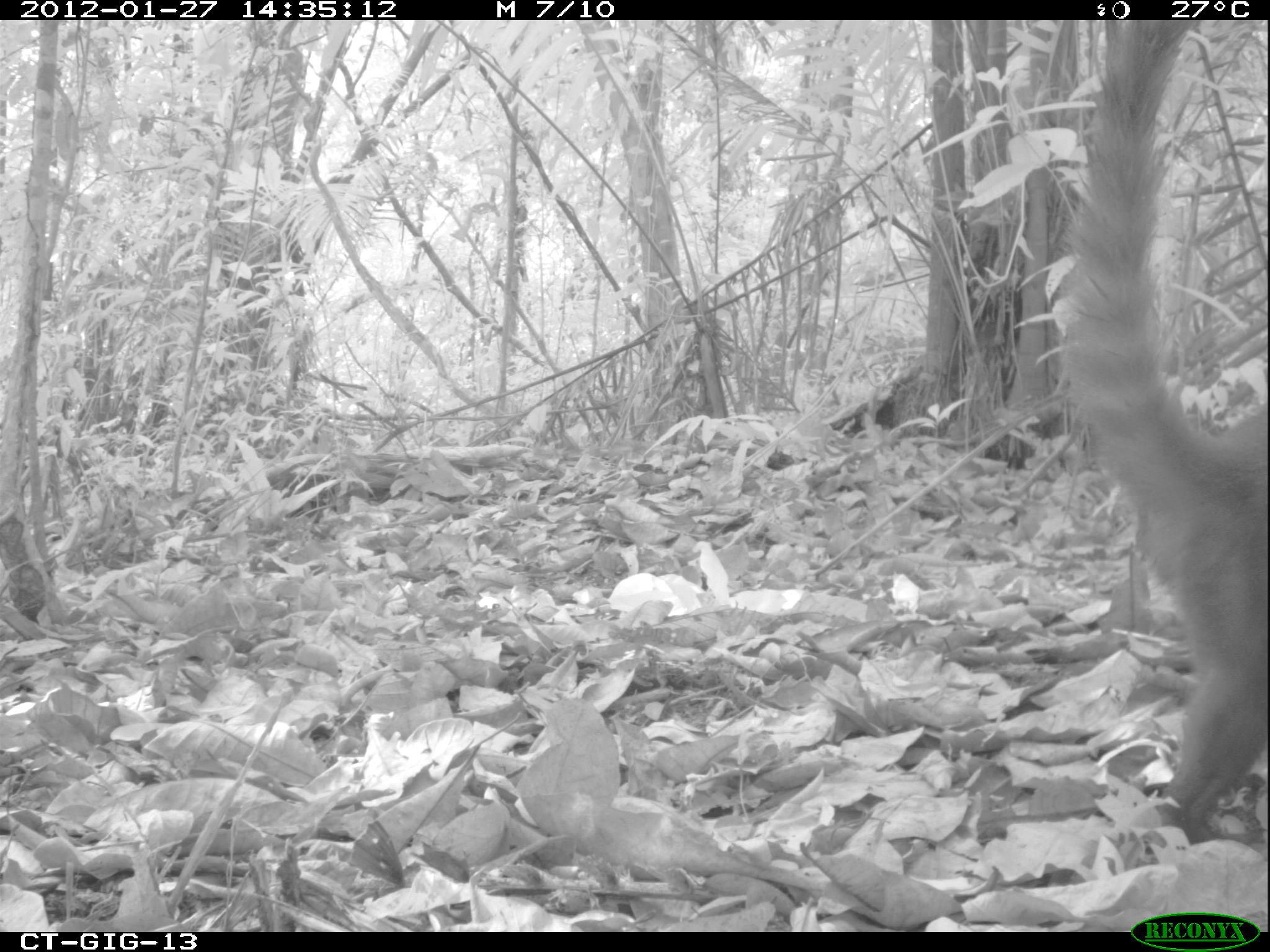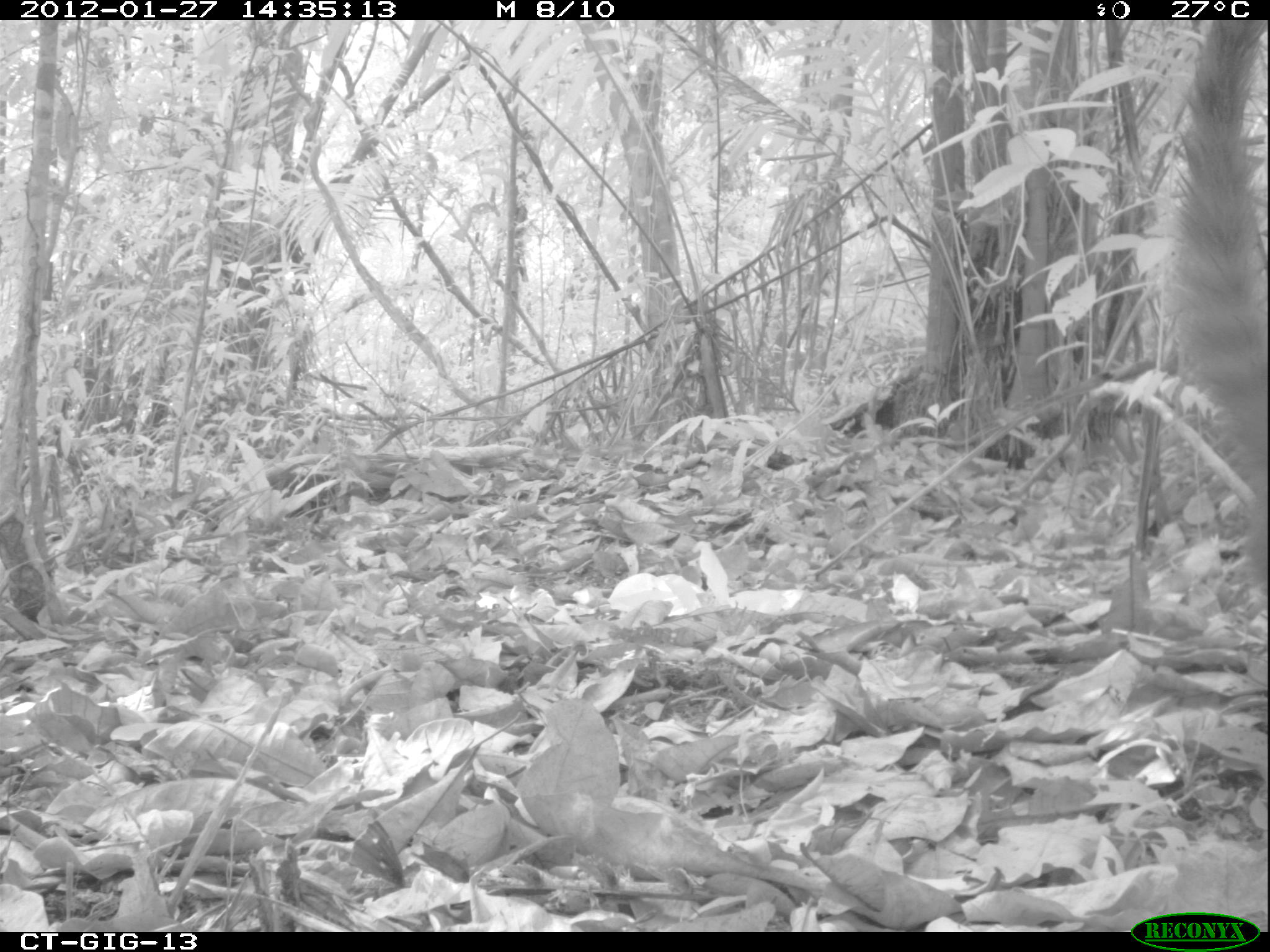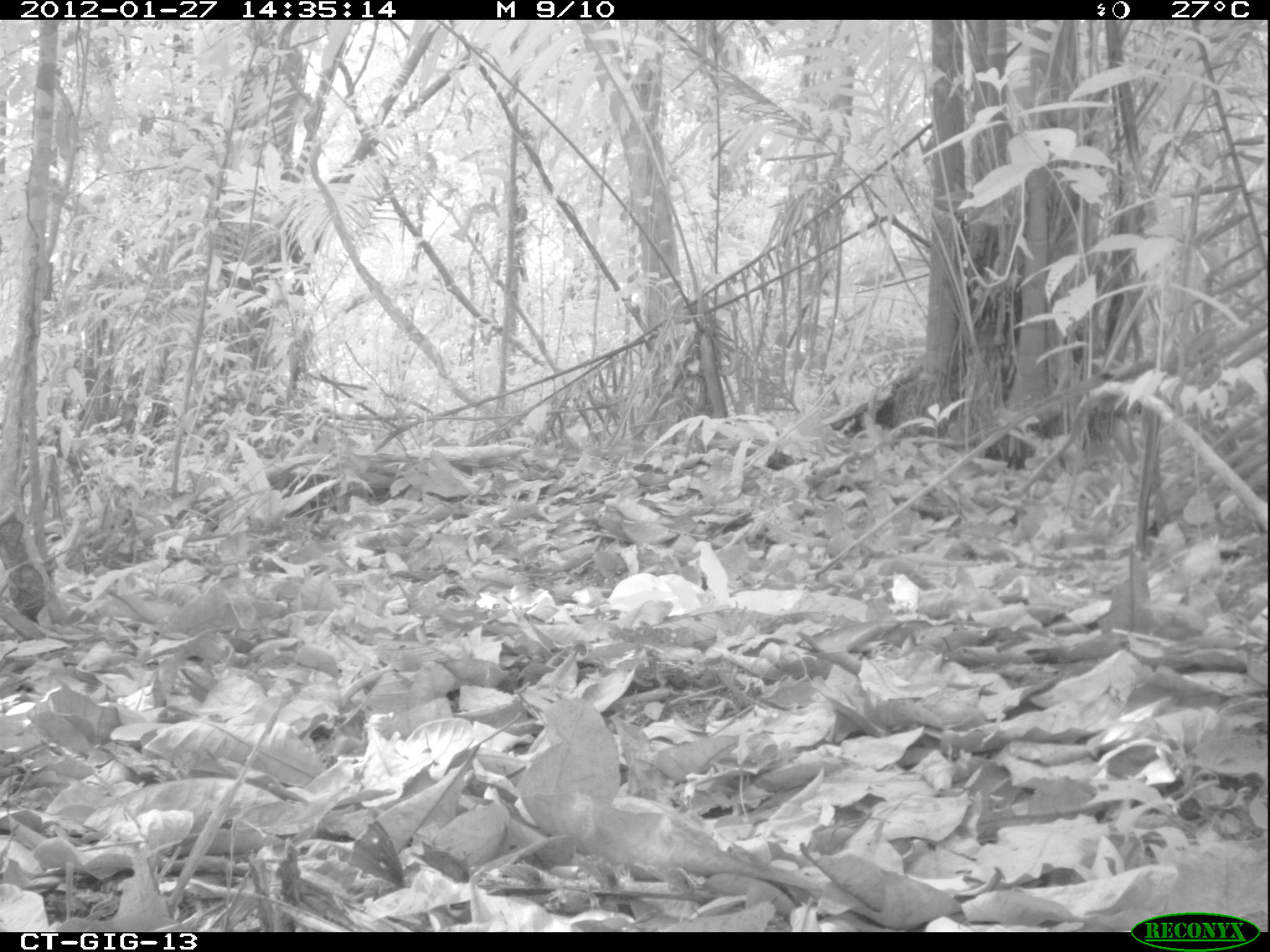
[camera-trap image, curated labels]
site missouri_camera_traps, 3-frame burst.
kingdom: Animalia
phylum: Chordata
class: Mammalia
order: Carnivora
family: Procyonidae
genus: Nasua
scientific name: Nasua narica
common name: white-nosed coati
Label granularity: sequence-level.